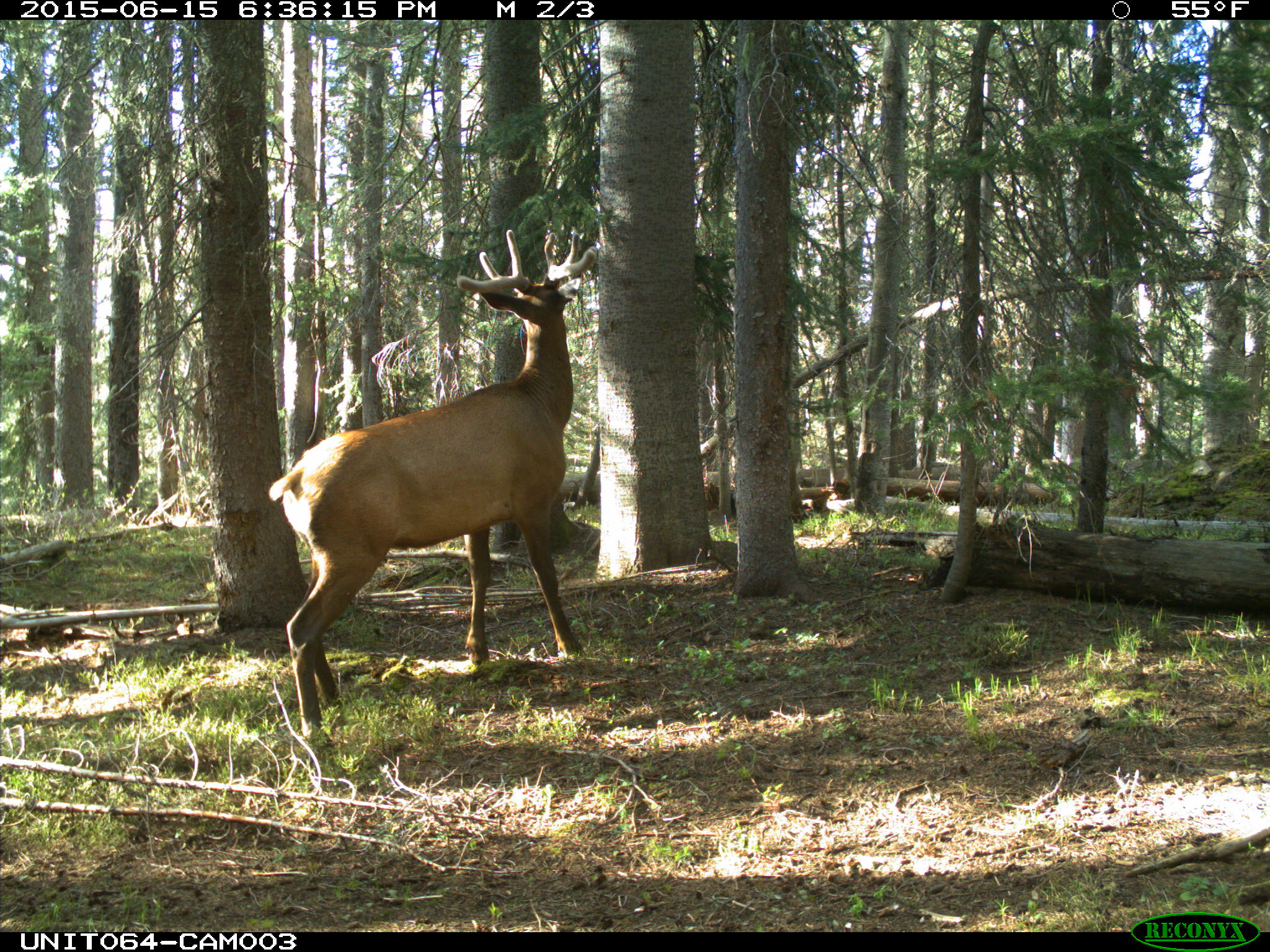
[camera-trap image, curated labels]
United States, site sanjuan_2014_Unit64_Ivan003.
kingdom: Animalia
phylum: Chordata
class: Mammalia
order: Artiodactyla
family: Cervidae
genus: Cervus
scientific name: Cervus elaphus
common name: red deer